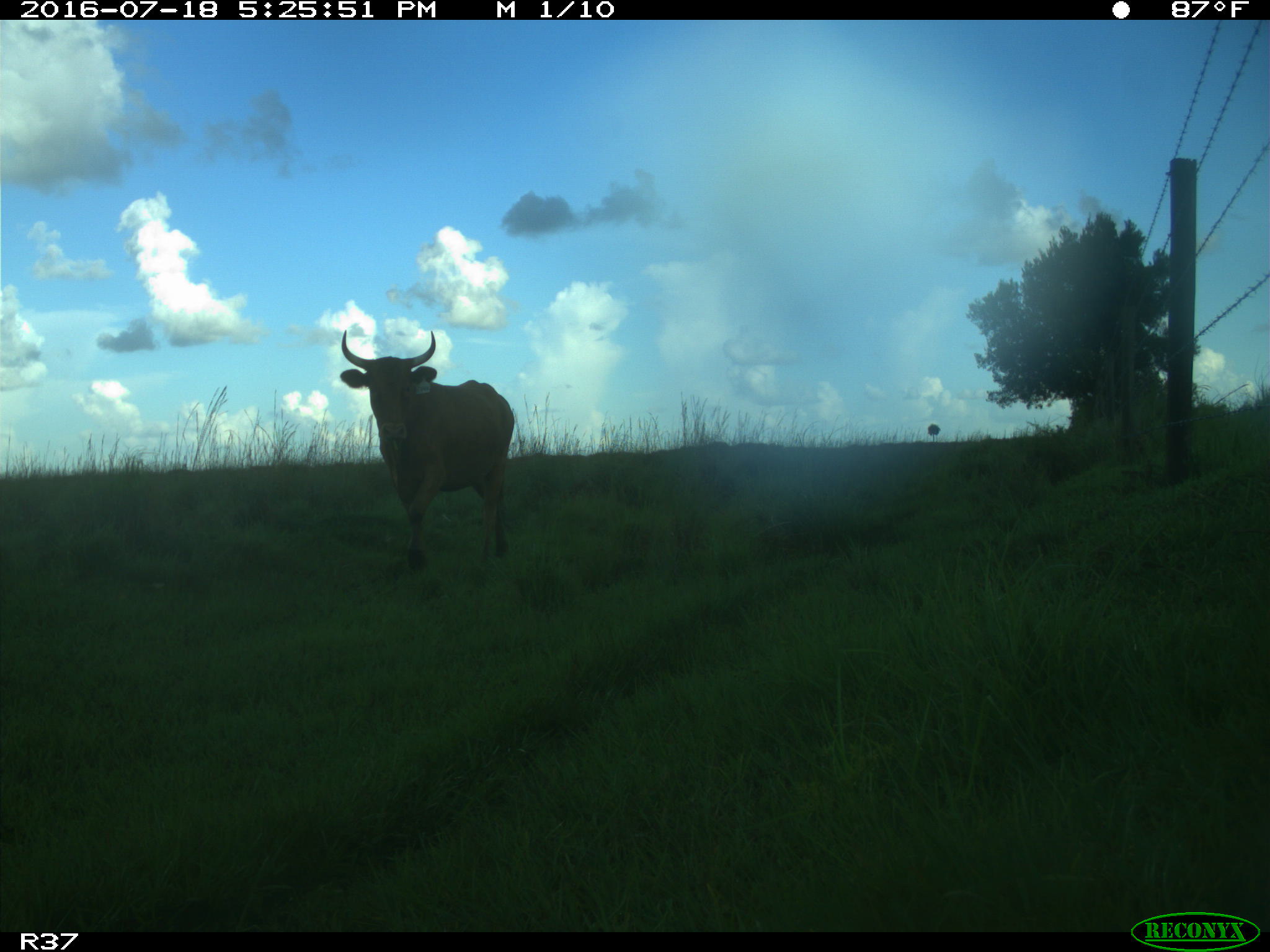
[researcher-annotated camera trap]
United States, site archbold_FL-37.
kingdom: Animalia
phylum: Chordata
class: Mammalia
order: Artiodactyla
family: Bovidae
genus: Bos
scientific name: Bos taurus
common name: domestic cow